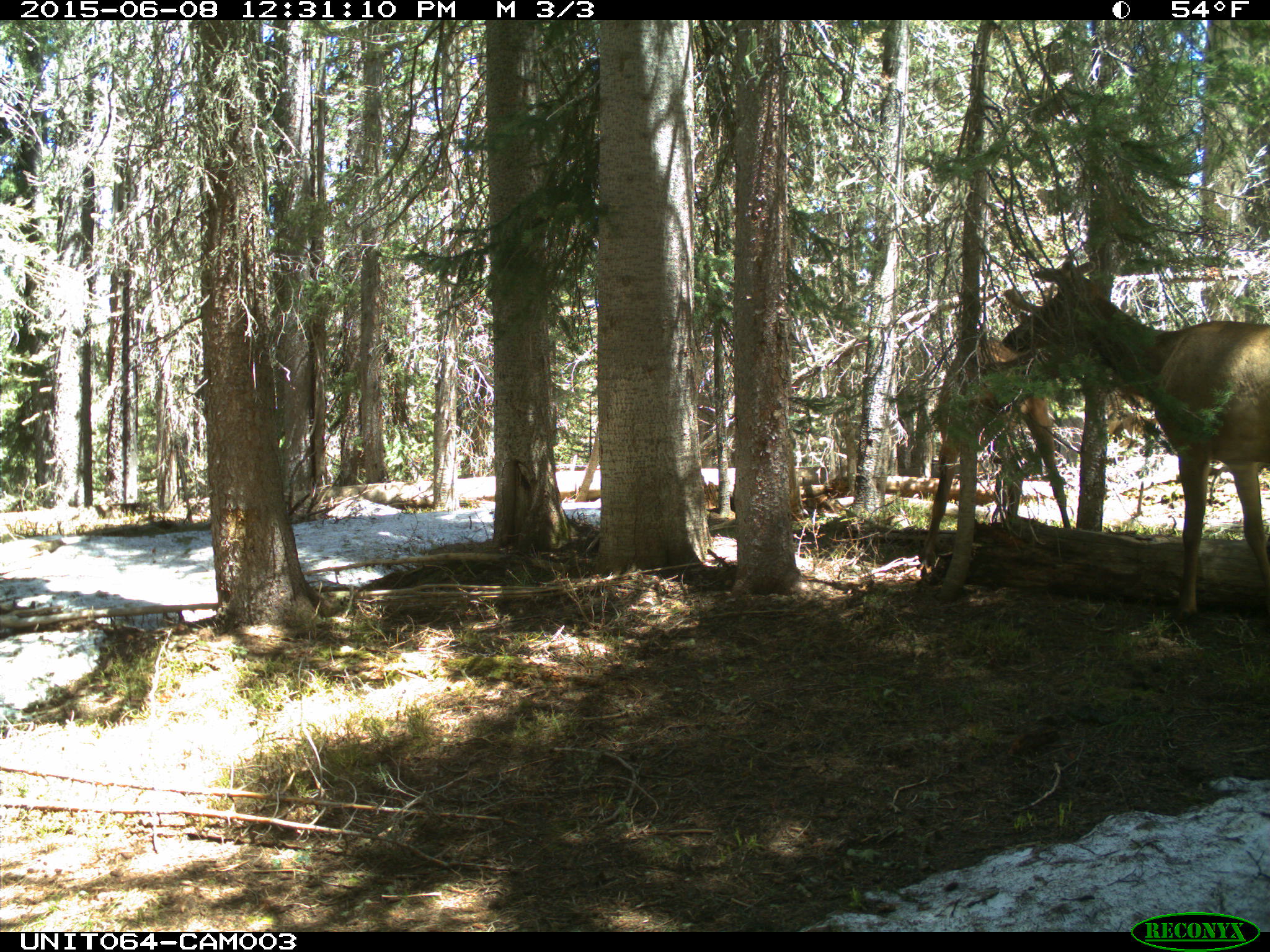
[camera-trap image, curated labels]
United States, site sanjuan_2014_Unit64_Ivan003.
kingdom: Animalia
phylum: Chordata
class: Mammalia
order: Artiodactyla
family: Cervidae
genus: Cervus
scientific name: Cervus elaphus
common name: red deer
Cervus elaphus (red deer).